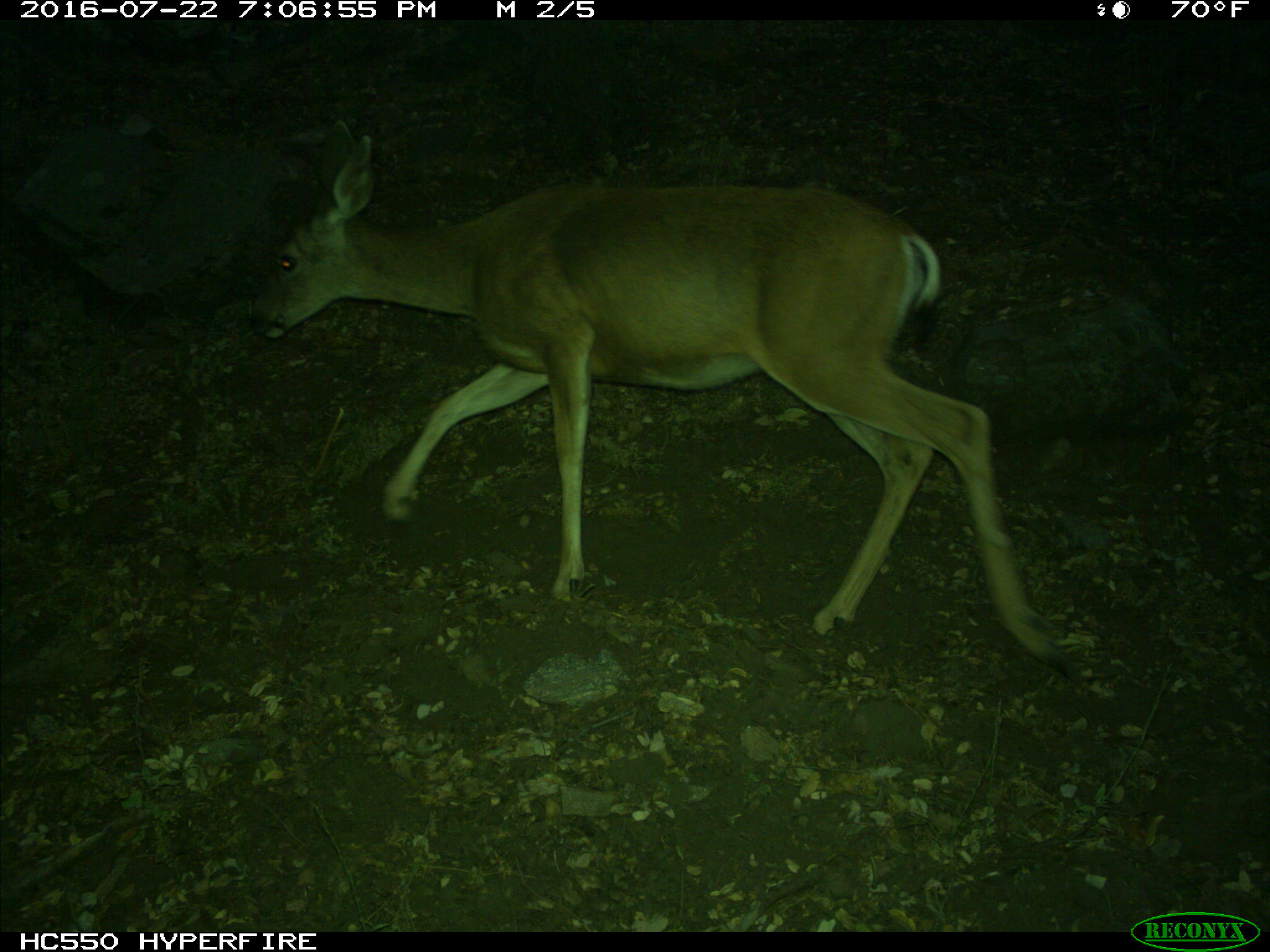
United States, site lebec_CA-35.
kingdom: Animalia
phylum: Chordata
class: Mammalia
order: Artiodactyla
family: Cervidae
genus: Odocoileus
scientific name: Odocoileus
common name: deer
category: unidentified deer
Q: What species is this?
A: Unidentified deer (deer) (Odocoileus).